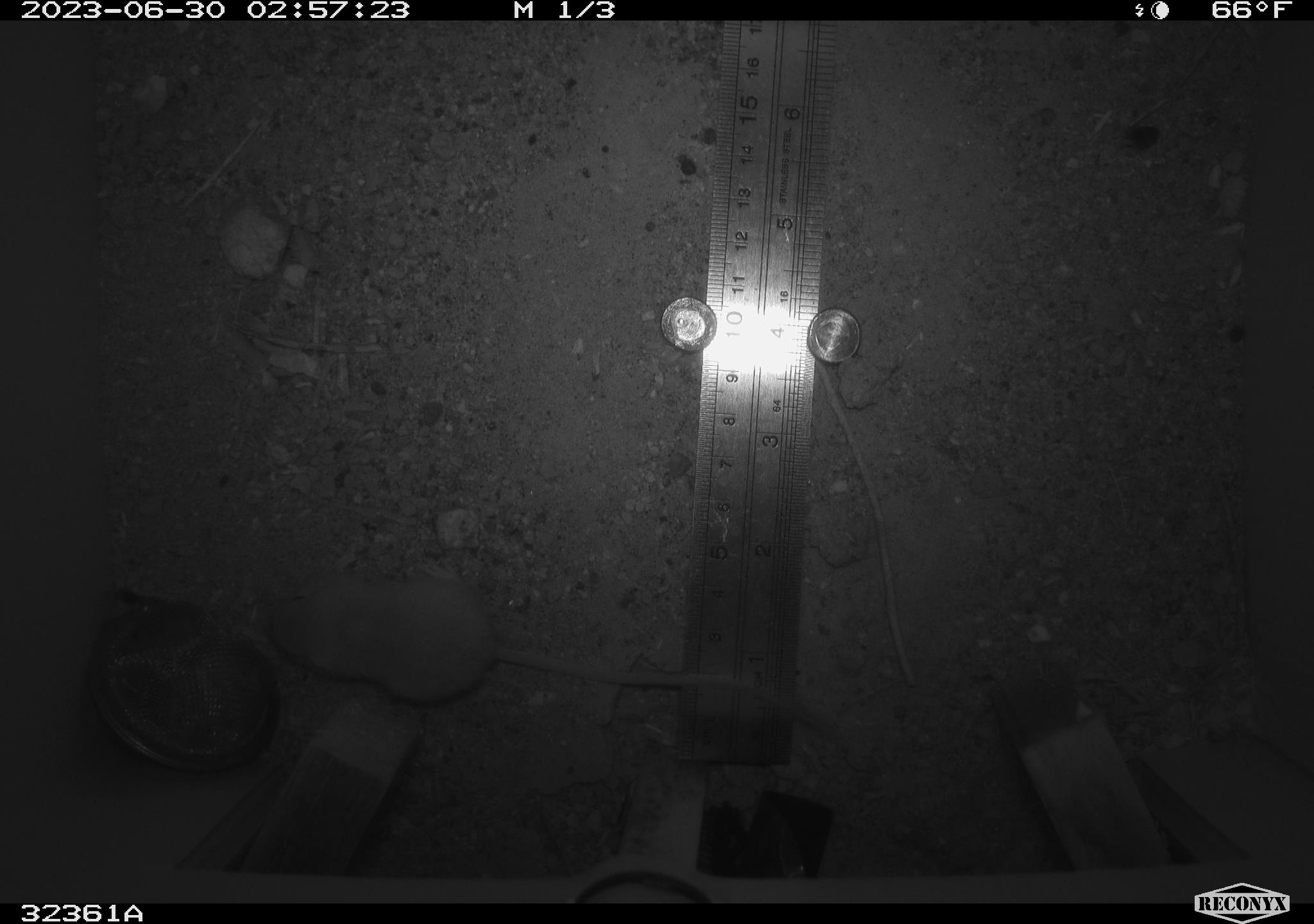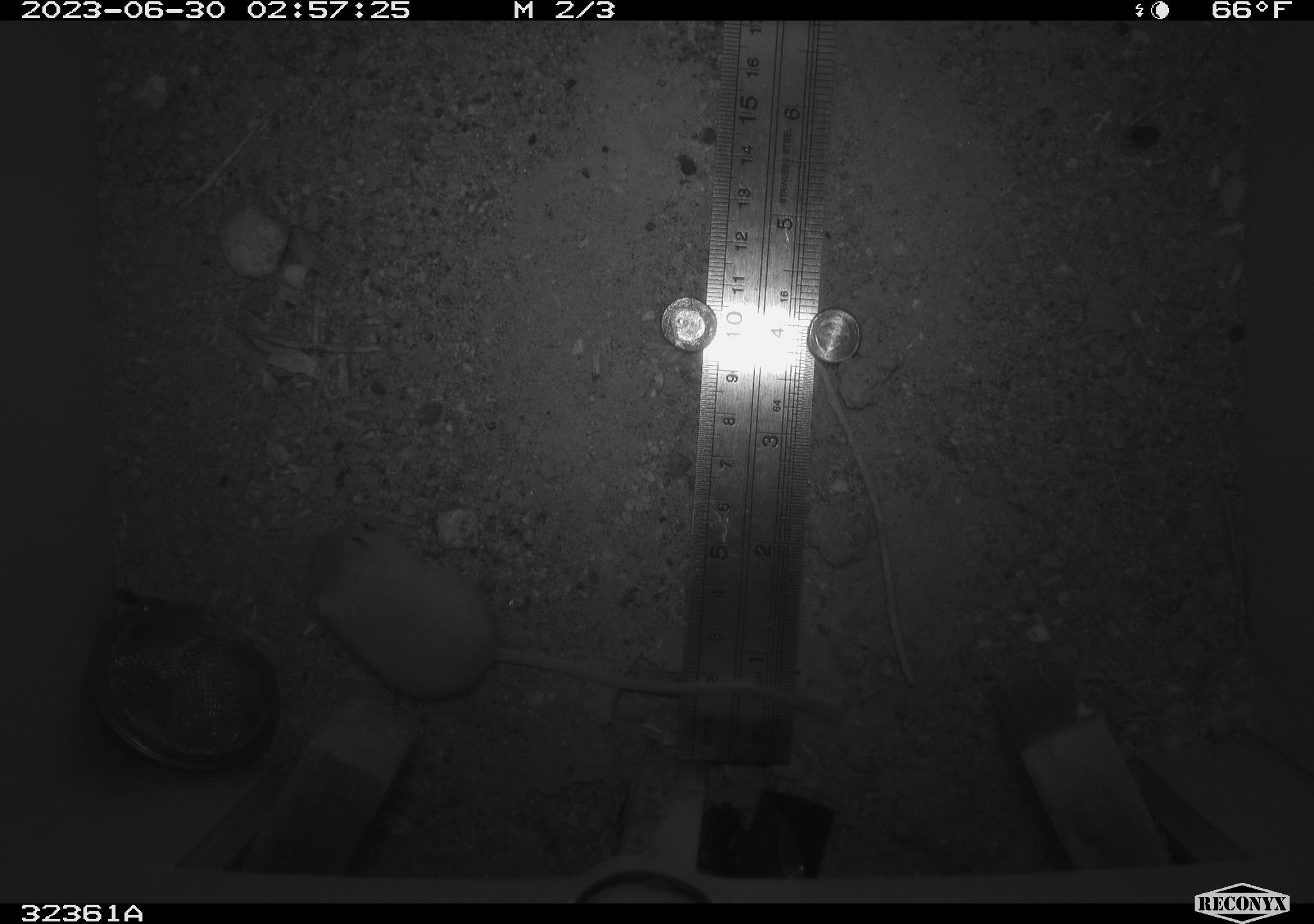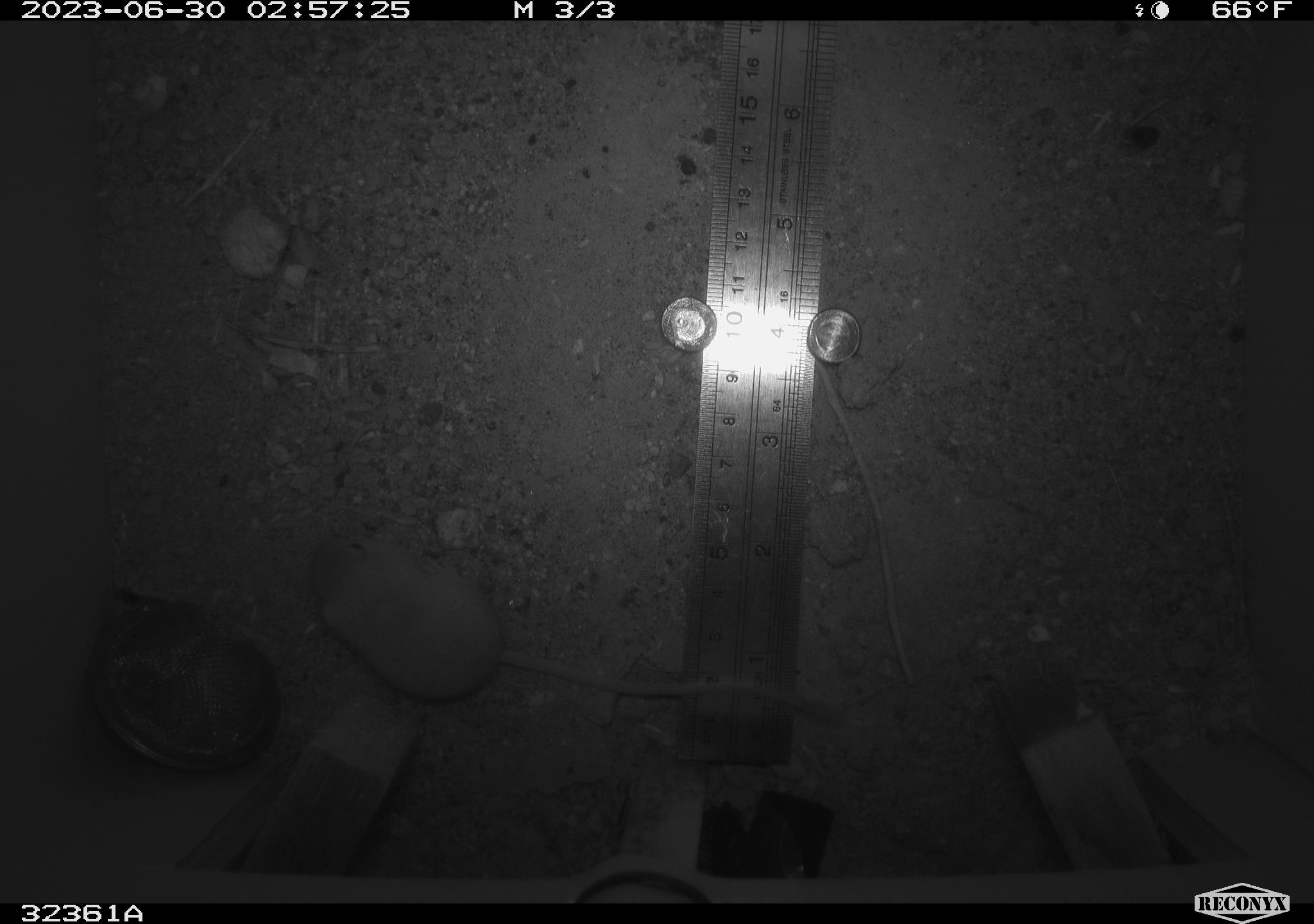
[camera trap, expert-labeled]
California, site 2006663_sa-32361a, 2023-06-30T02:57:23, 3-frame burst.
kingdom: Animalia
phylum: Chordata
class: Mammalia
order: Rodentia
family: Heteromyidae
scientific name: Heteromyidae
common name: kangaroo rats and pocket mice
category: heteromyidae family